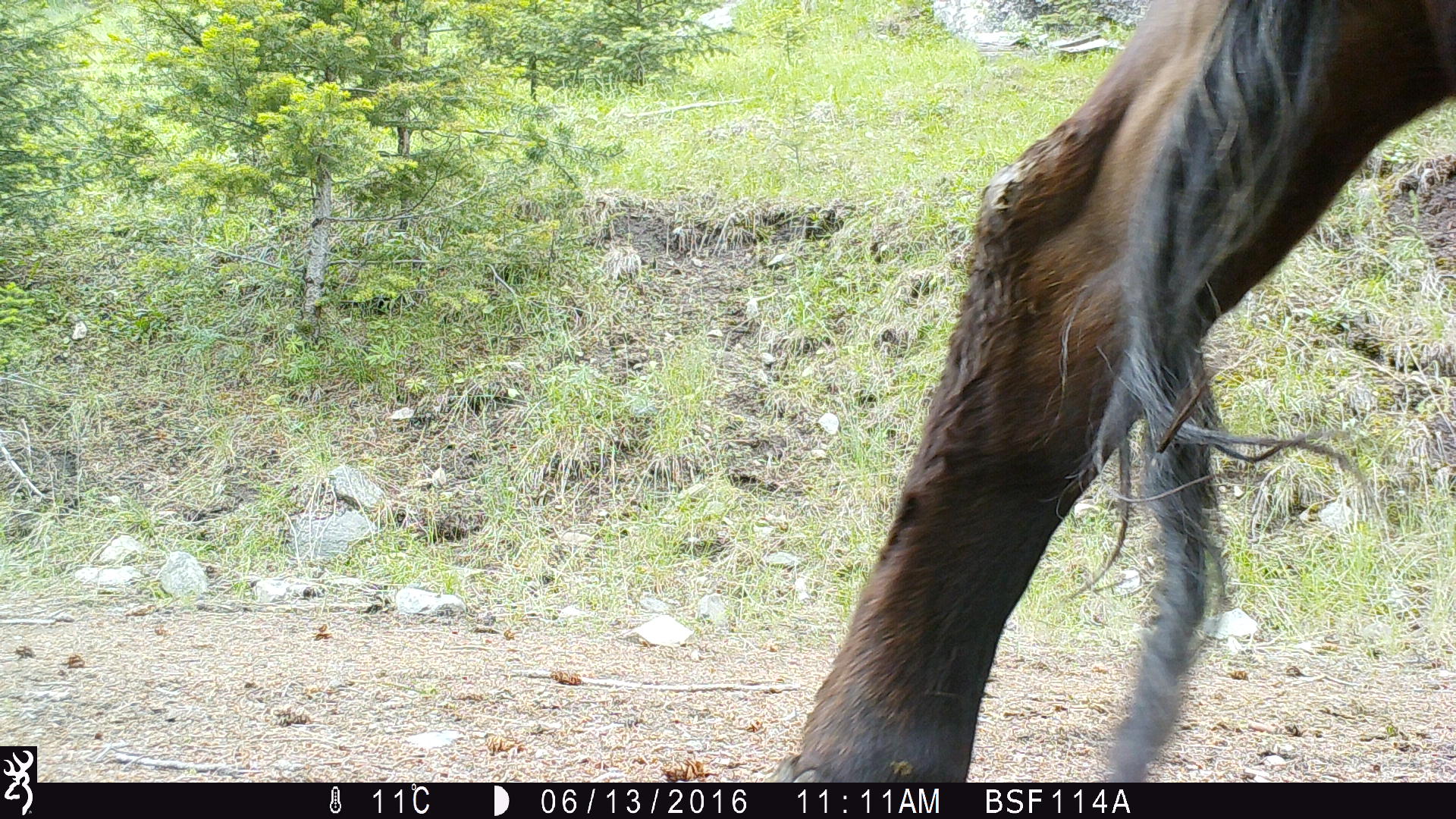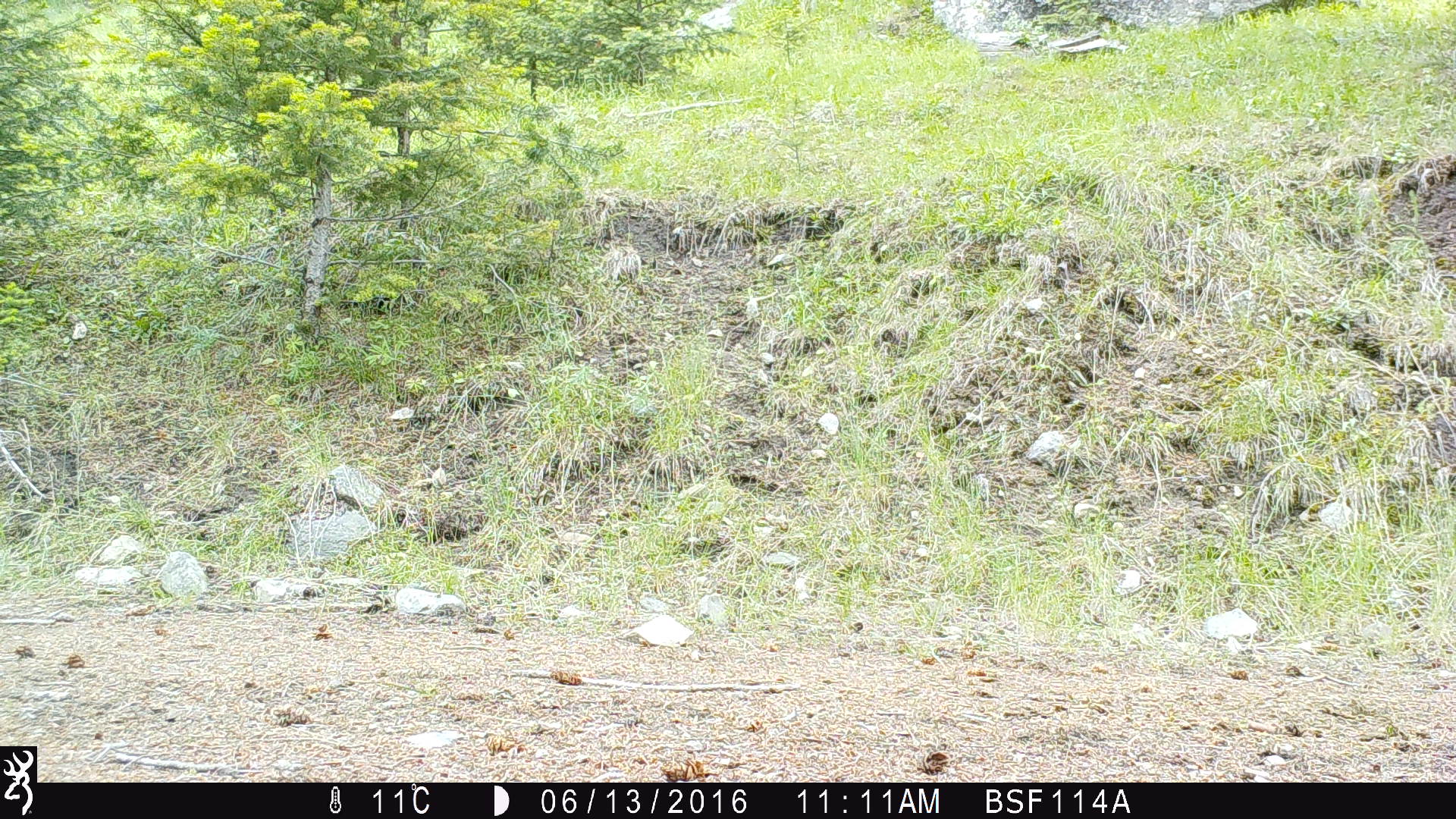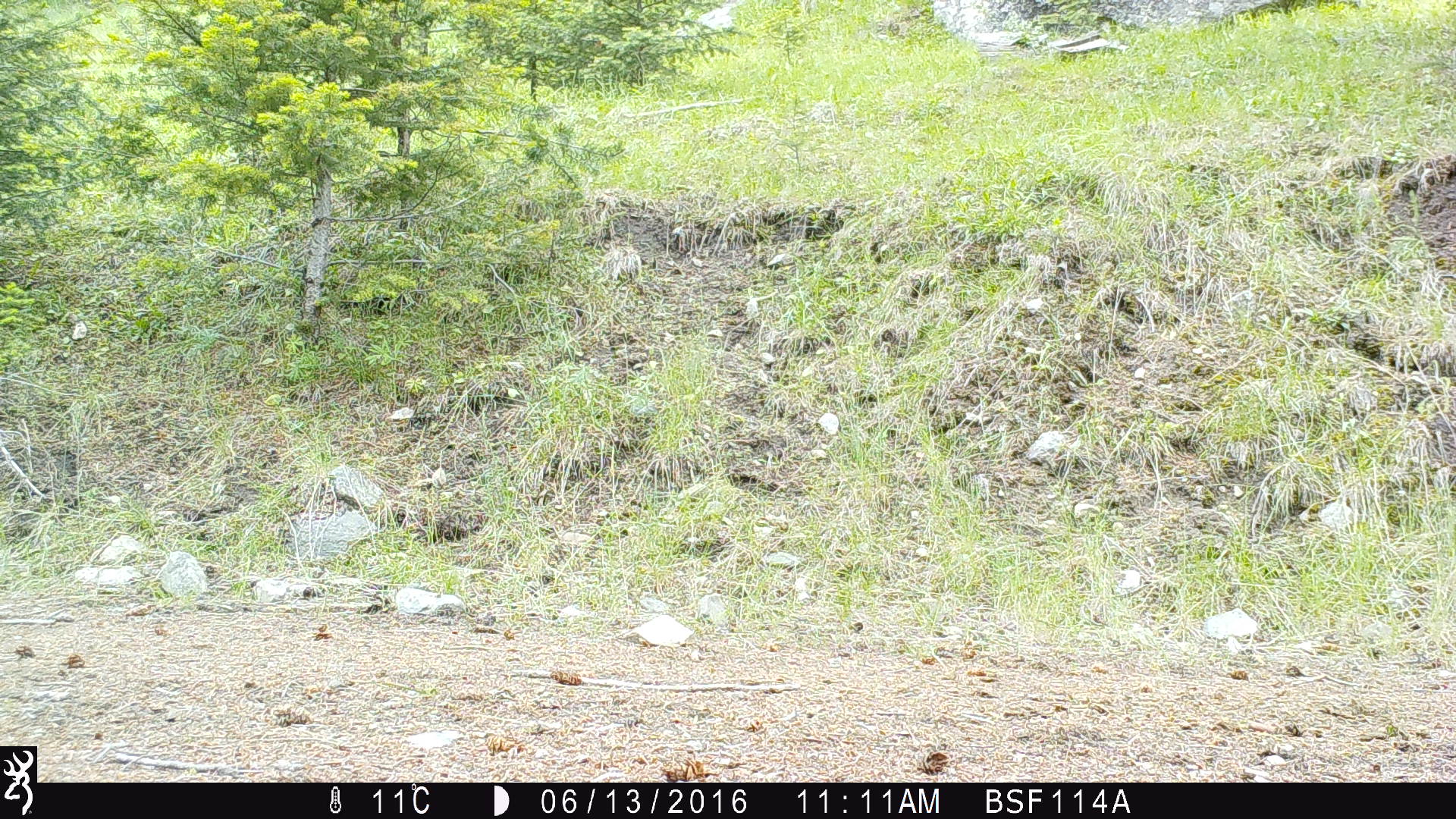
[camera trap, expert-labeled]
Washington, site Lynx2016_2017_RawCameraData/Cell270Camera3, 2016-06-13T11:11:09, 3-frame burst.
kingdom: Animalia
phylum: Chordata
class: Mammalia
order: Artiodactyla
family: Bovidae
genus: Bos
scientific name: Bos taurus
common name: domestic cattle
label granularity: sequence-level